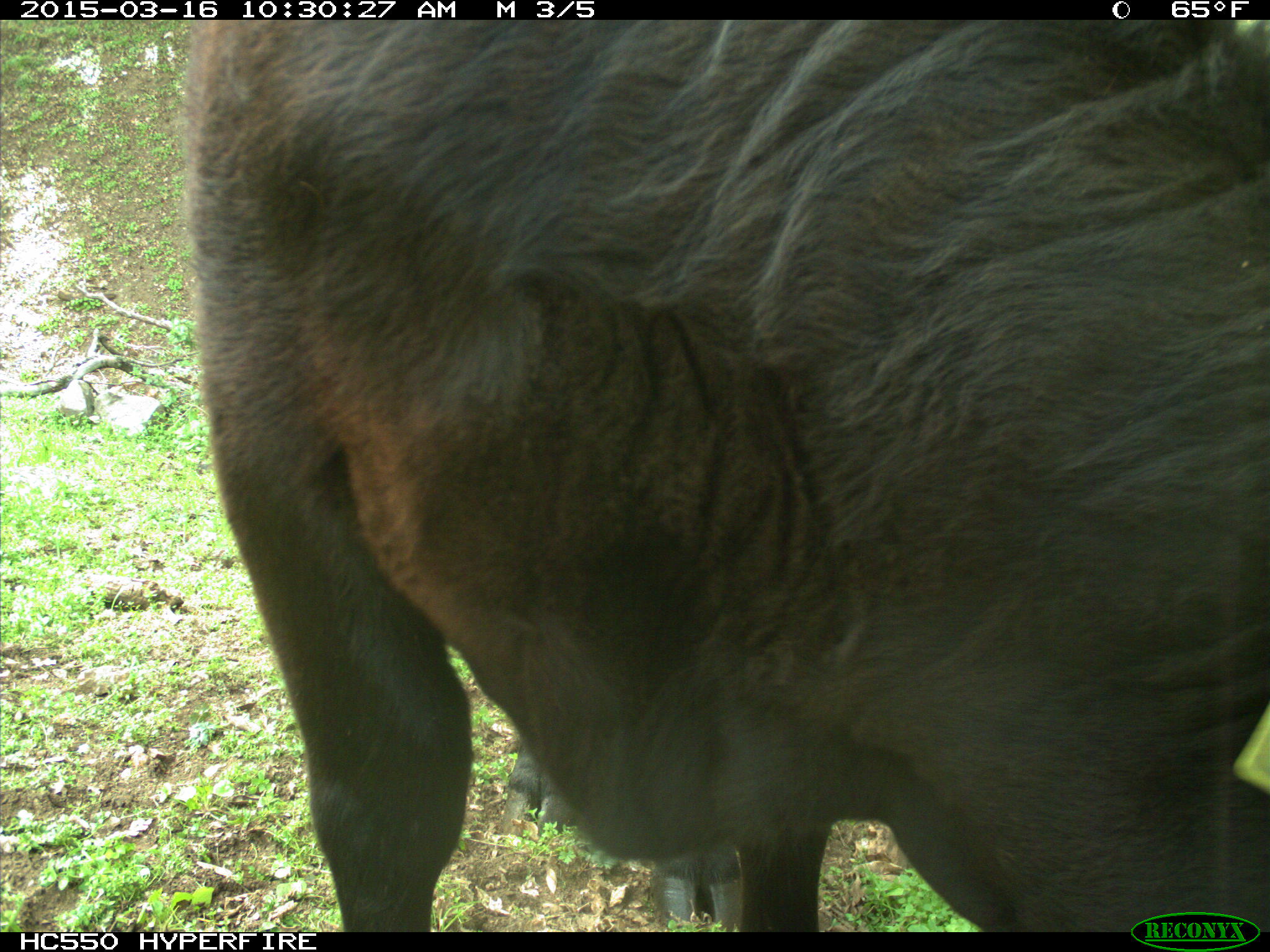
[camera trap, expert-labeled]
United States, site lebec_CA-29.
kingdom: Animalia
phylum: Chordata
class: Mammalia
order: Artiodactyla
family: Bovidae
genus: Bos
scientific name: Bos taurus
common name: domestic cow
Bos taurus (domestic cow).